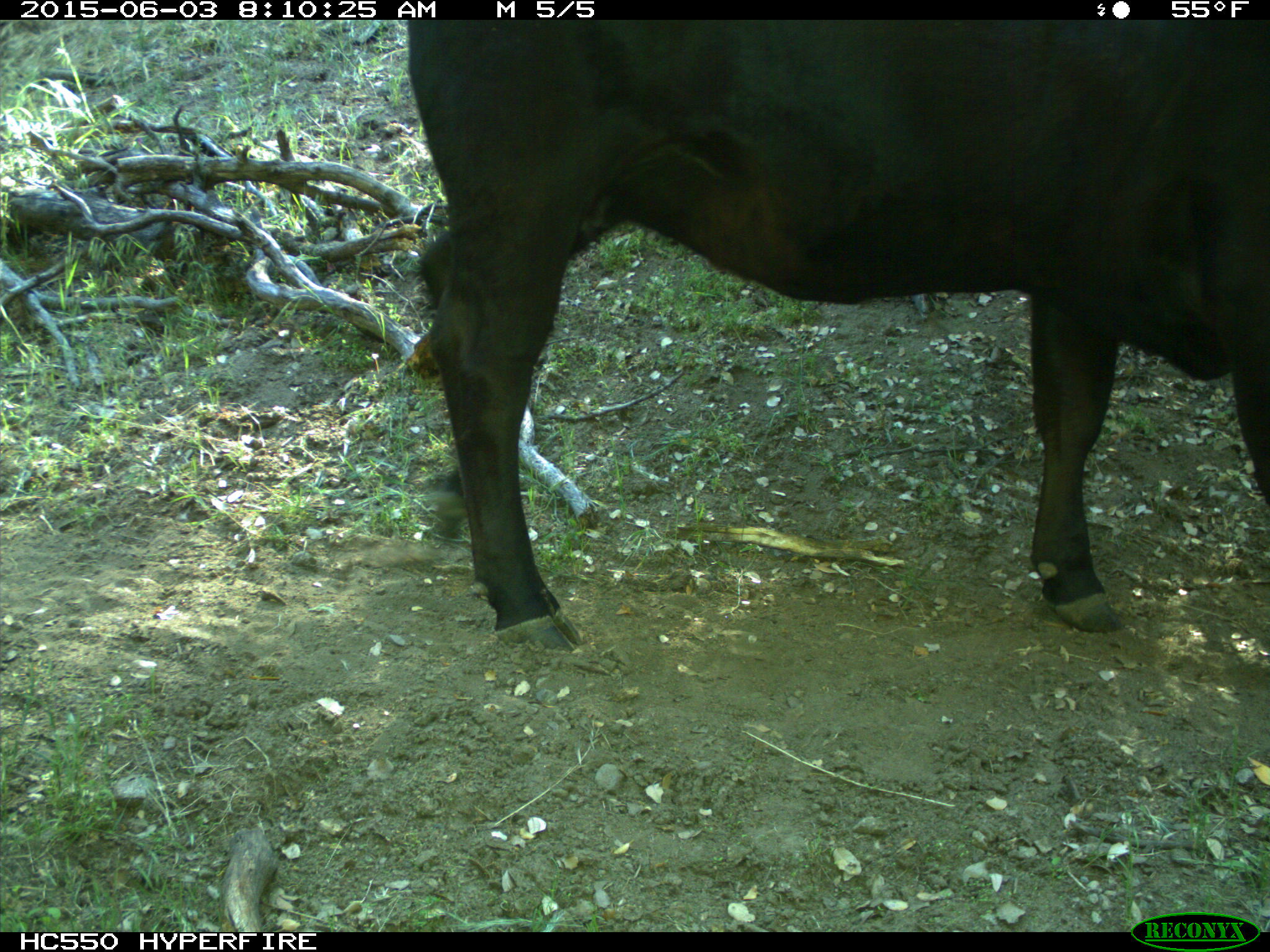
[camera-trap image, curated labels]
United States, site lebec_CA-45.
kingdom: Animalia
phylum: Chordata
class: Mammalia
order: Artiodactyla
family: Bovidae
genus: Bos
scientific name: Bos taurus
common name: domestic cow